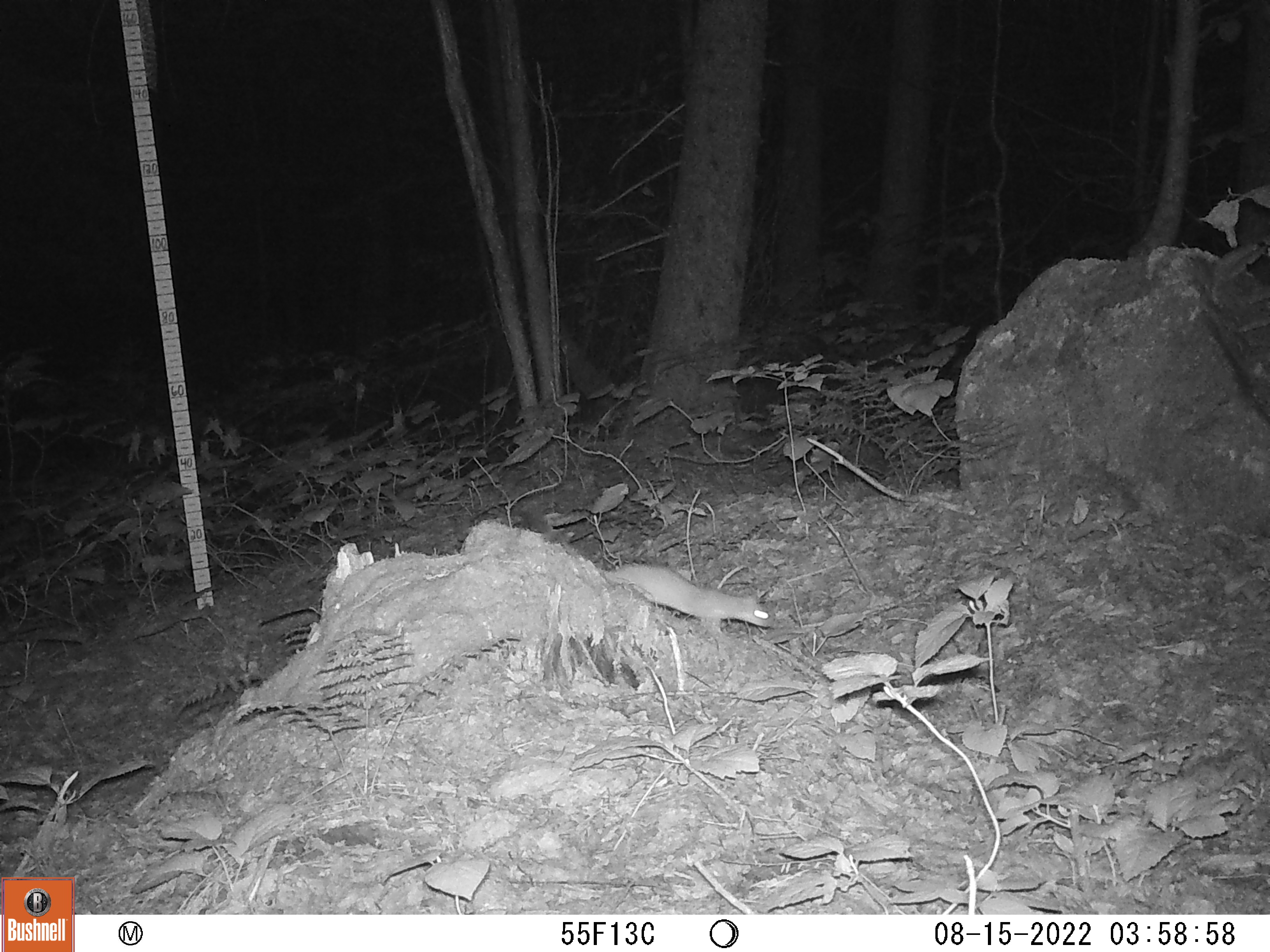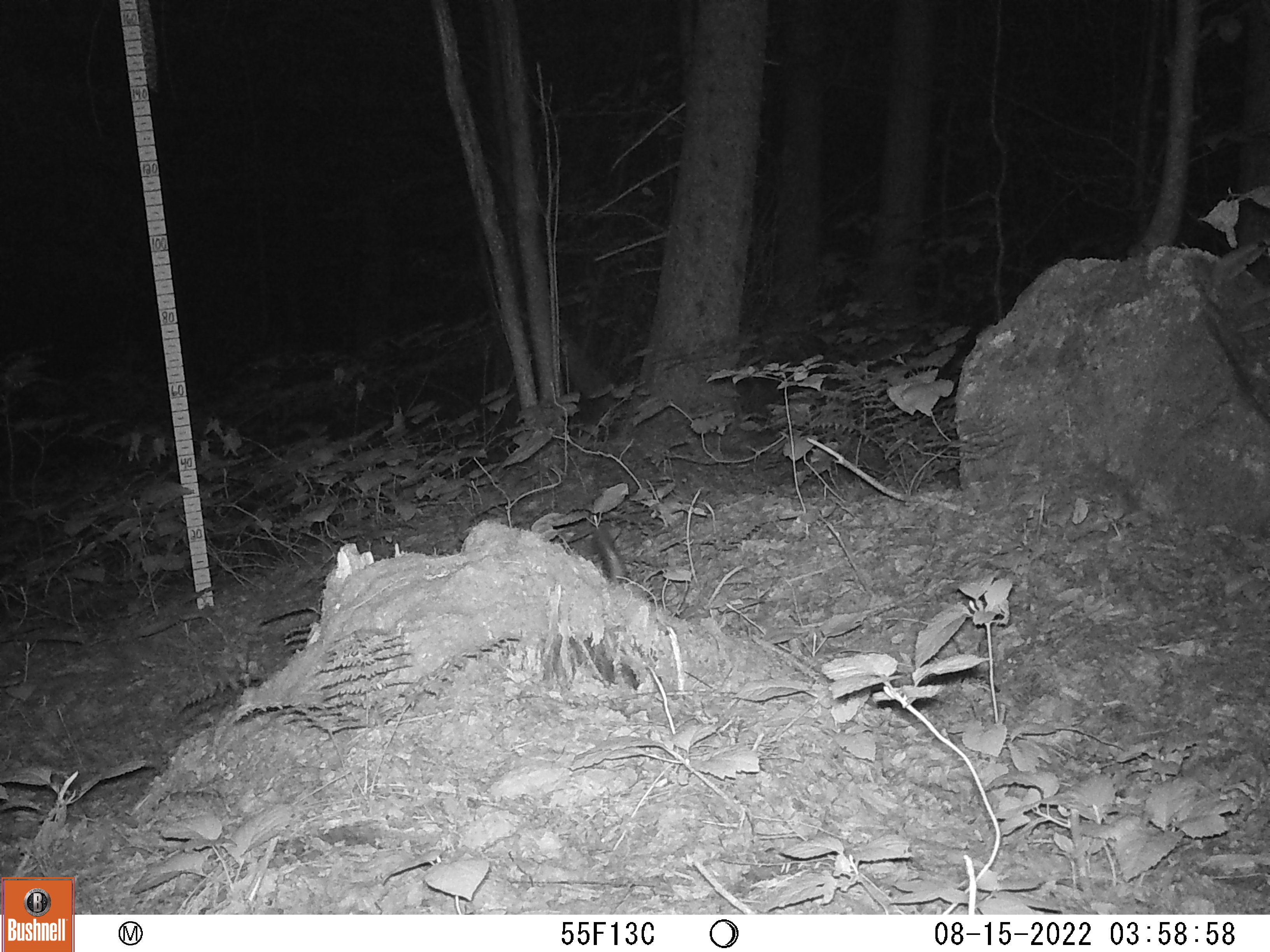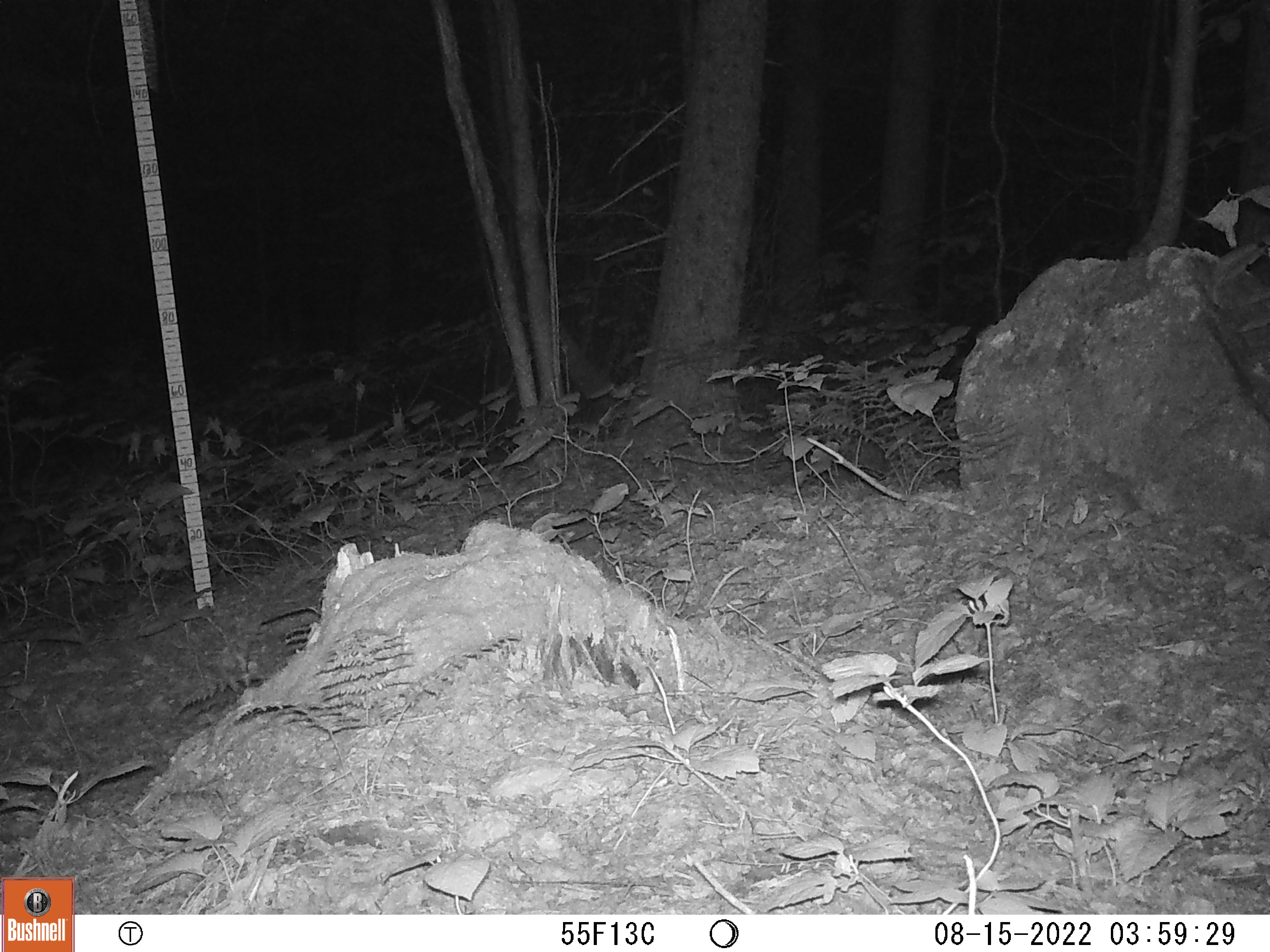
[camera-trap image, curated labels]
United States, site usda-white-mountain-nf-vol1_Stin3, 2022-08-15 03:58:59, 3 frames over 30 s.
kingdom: Animalia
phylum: Chordata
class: Mammalia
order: Carnivora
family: Mustelidae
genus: Mustela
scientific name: Mustela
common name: weasel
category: weasel sp.